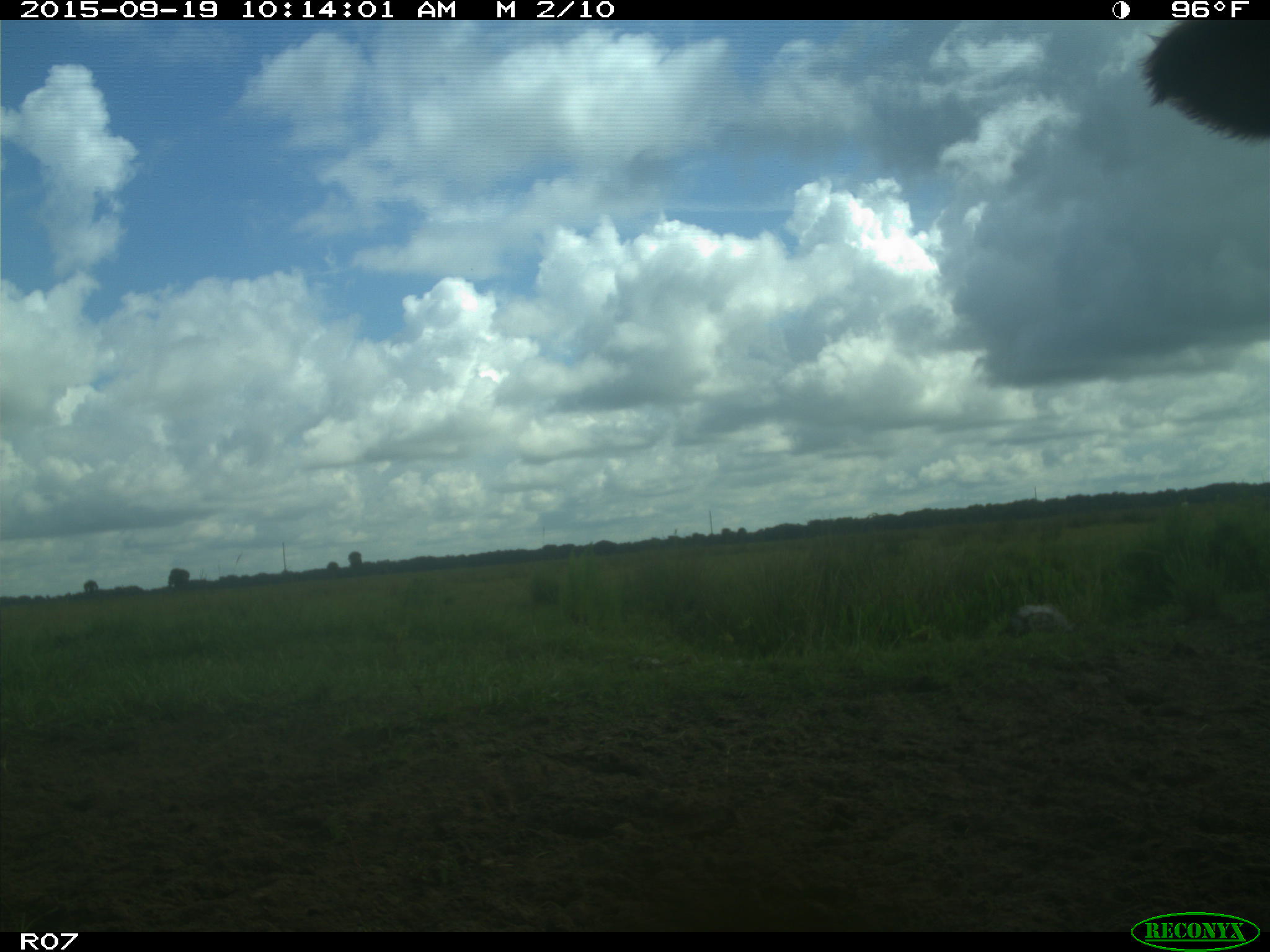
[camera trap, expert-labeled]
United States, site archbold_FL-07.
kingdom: Animalia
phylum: Chordata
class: Mammalia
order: Artiodactyla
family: Bovidae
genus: Bos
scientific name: Bos taurus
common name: domestic cow